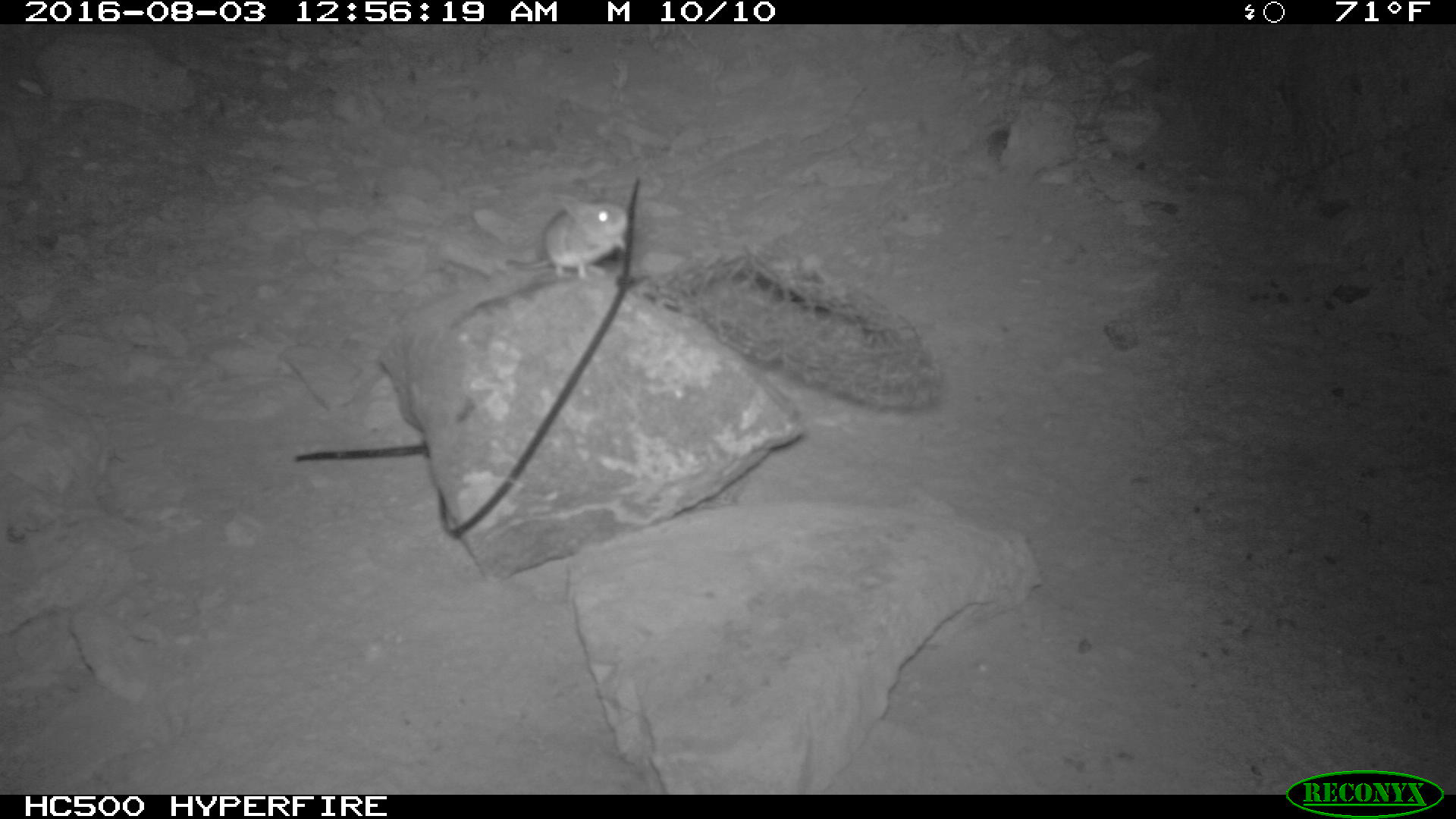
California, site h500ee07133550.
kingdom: Animalia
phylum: Chordata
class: Mammalia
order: Rodentia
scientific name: Rodentia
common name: rodent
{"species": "rodent (Rodentia)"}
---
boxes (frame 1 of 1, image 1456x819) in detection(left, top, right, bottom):
rodent: detection(505, 191, 627, 284)